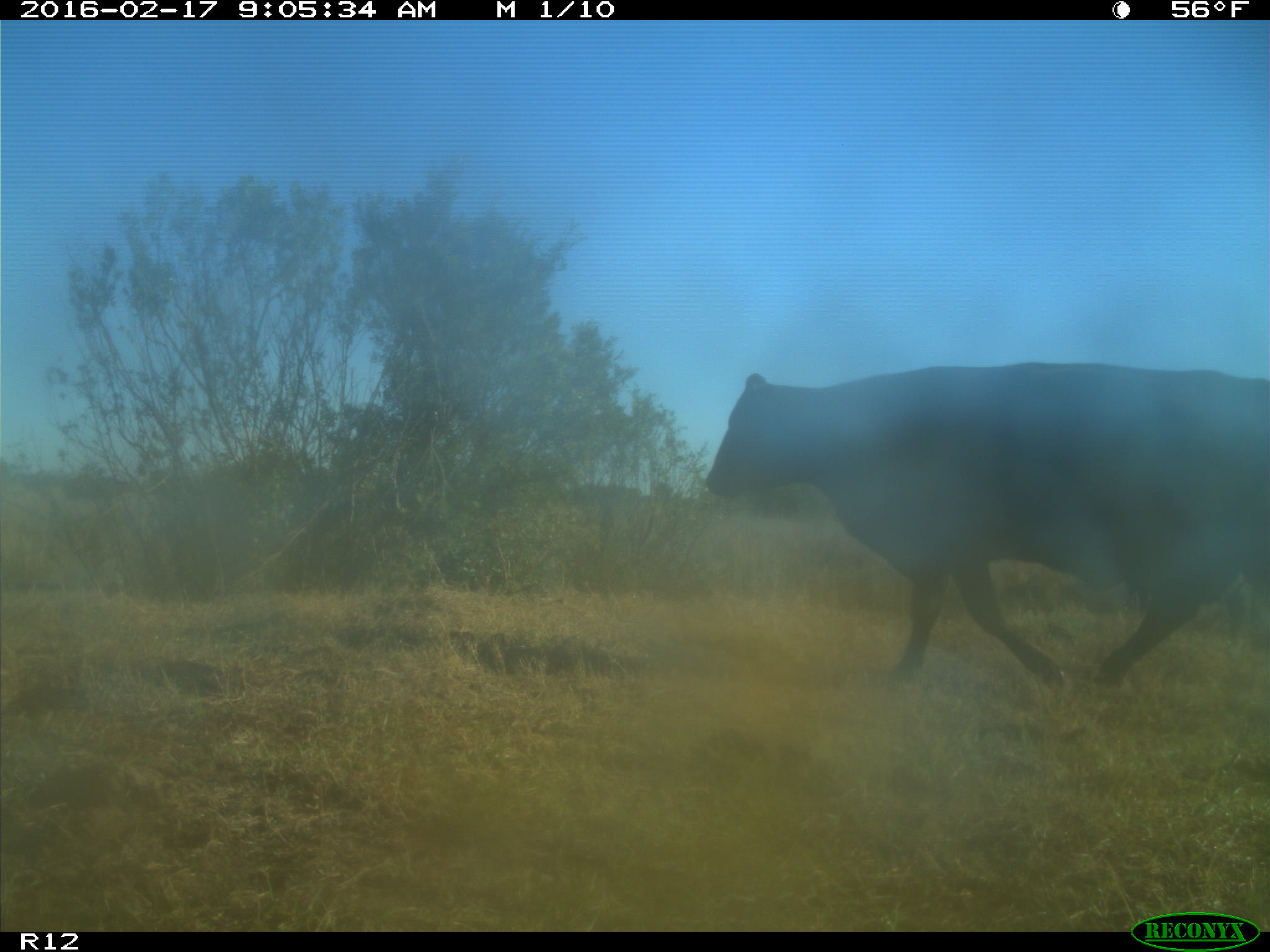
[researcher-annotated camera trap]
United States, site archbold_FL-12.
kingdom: Animalia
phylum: Chordata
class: Mammalia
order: Artiodactyla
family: Bovidae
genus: Bos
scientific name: Bos taurus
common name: domestic cow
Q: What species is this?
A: Bos taurus (domestic cow).